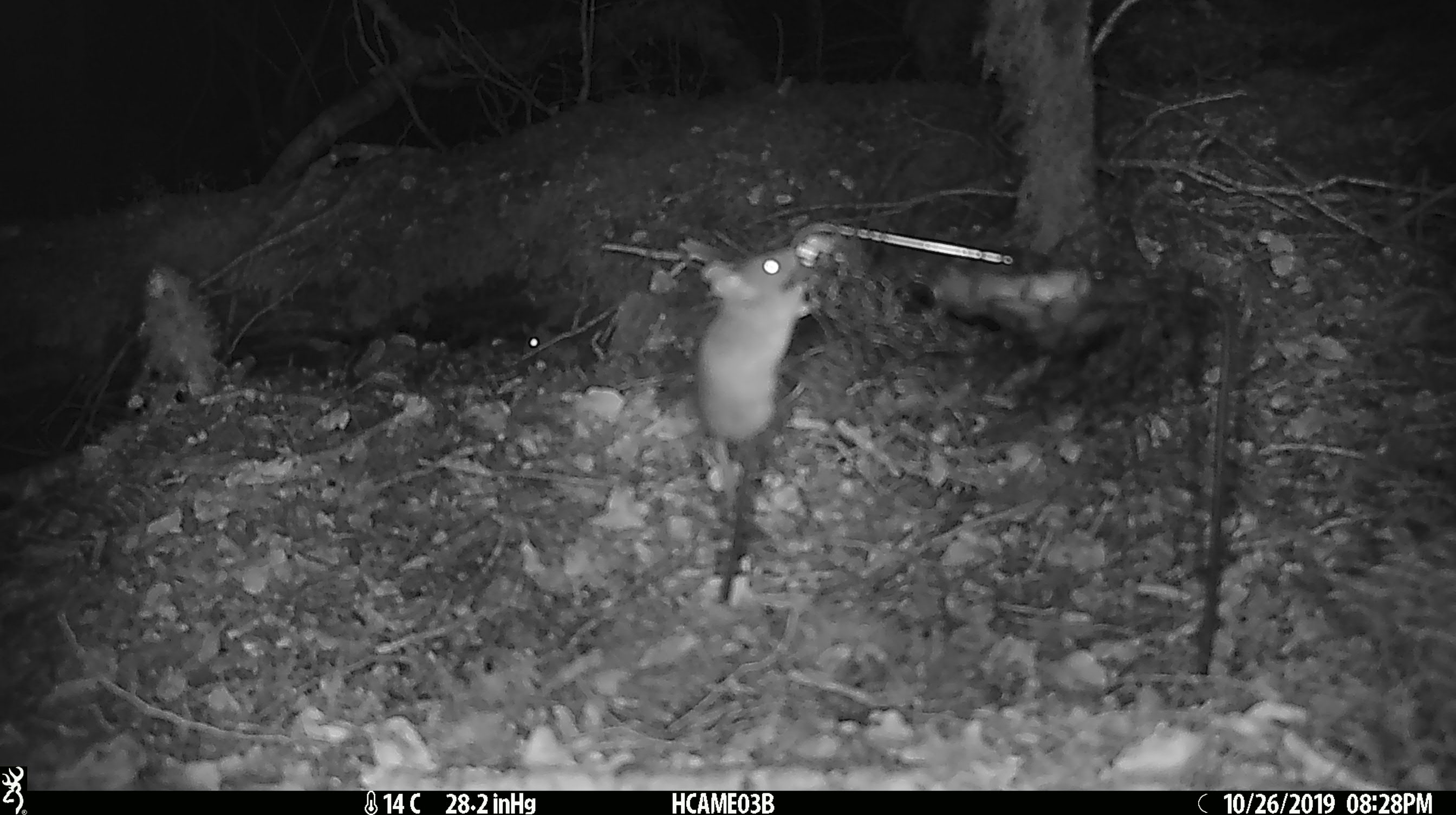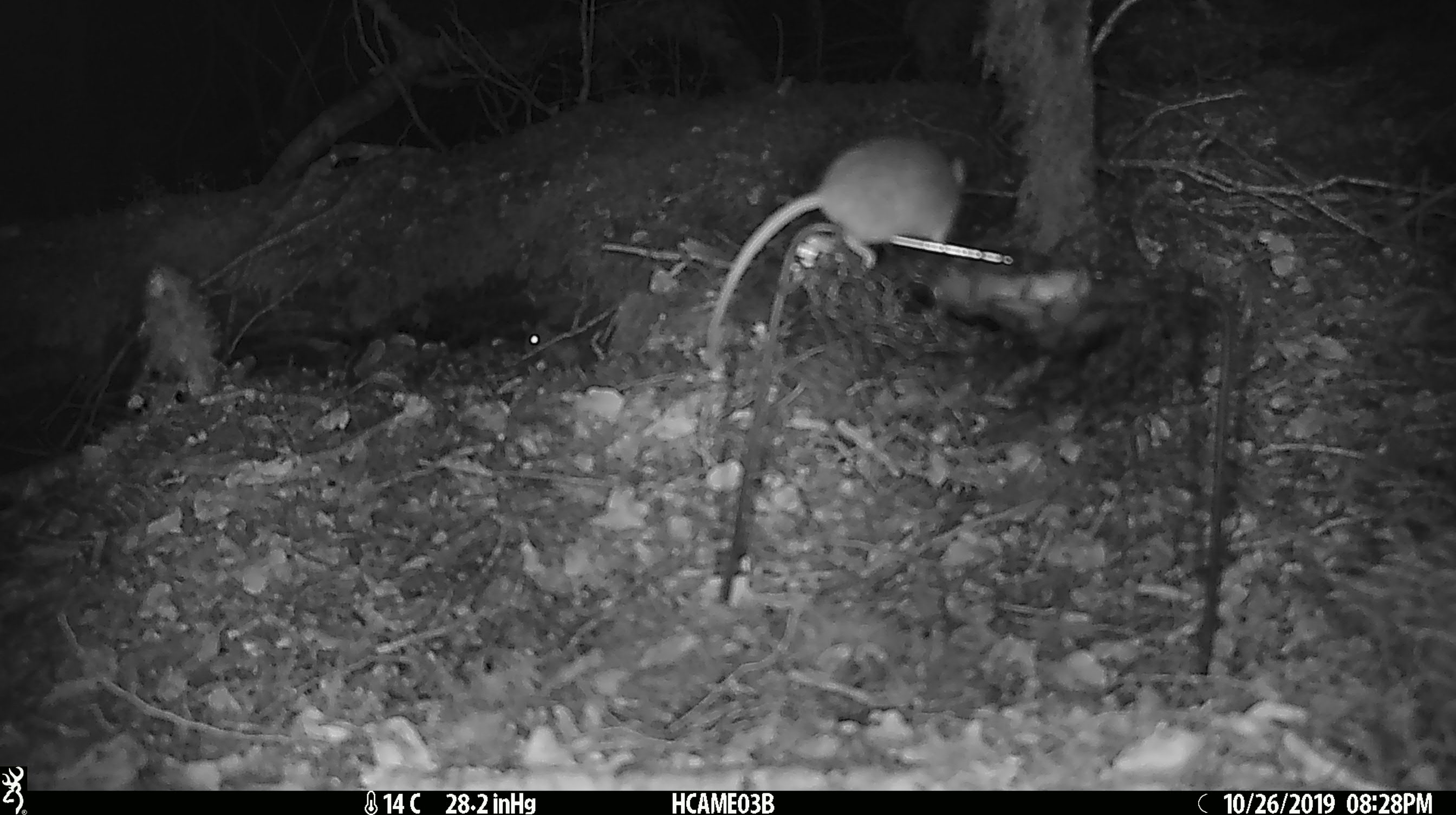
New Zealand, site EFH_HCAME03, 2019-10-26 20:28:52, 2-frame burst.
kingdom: Animalia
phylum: Chordata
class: Mammalia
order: Rodentia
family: Muridae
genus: Mus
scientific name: Mus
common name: mouse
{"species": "mouse (Mus)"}